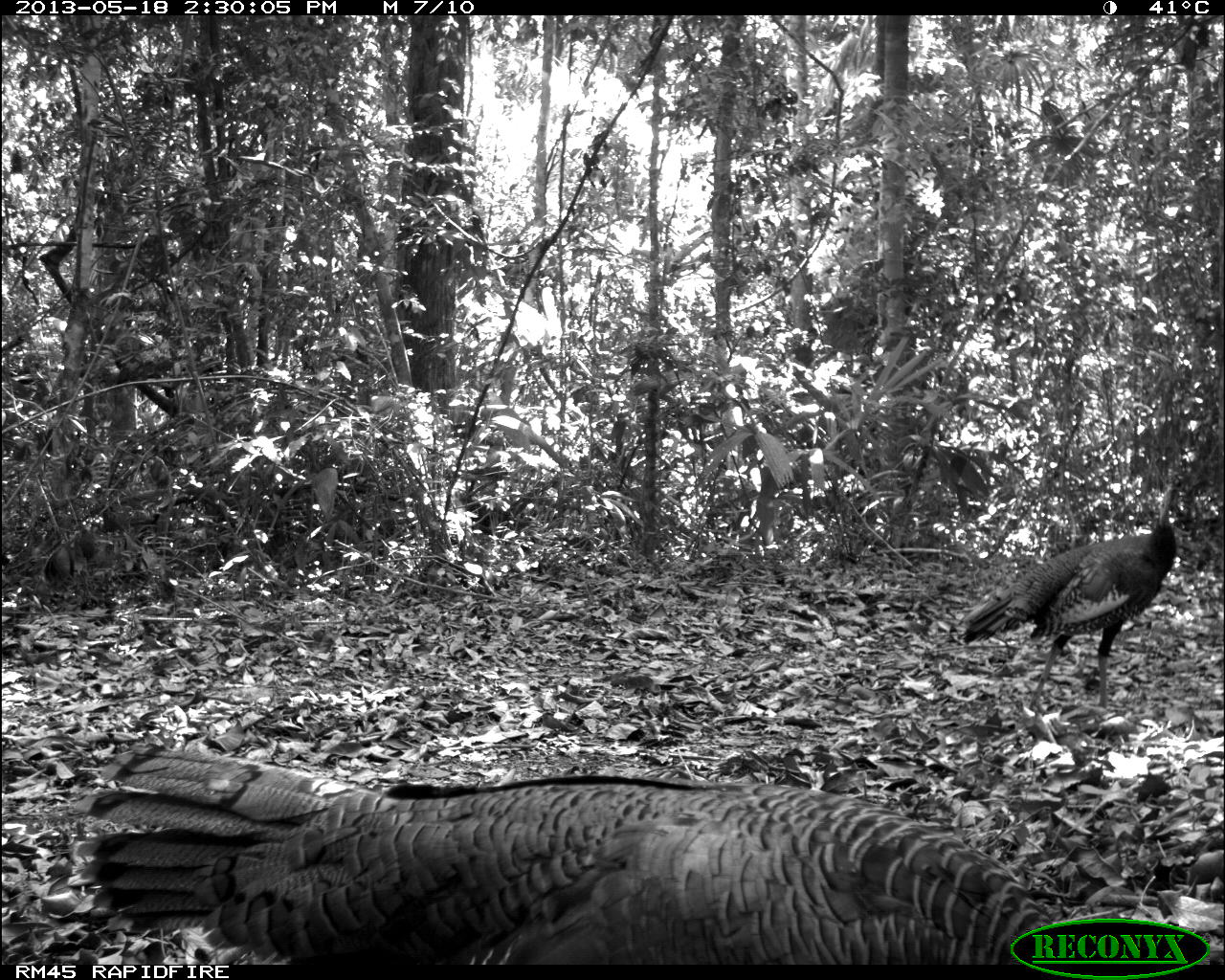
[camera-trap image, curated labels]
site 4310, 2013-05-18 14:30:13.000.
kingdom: Animalia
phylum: Chordata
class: Aves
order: Galliformes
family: Phasianidae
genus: Meleagris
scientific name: Meleagris ocellata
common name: ocellated turkey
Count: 12.